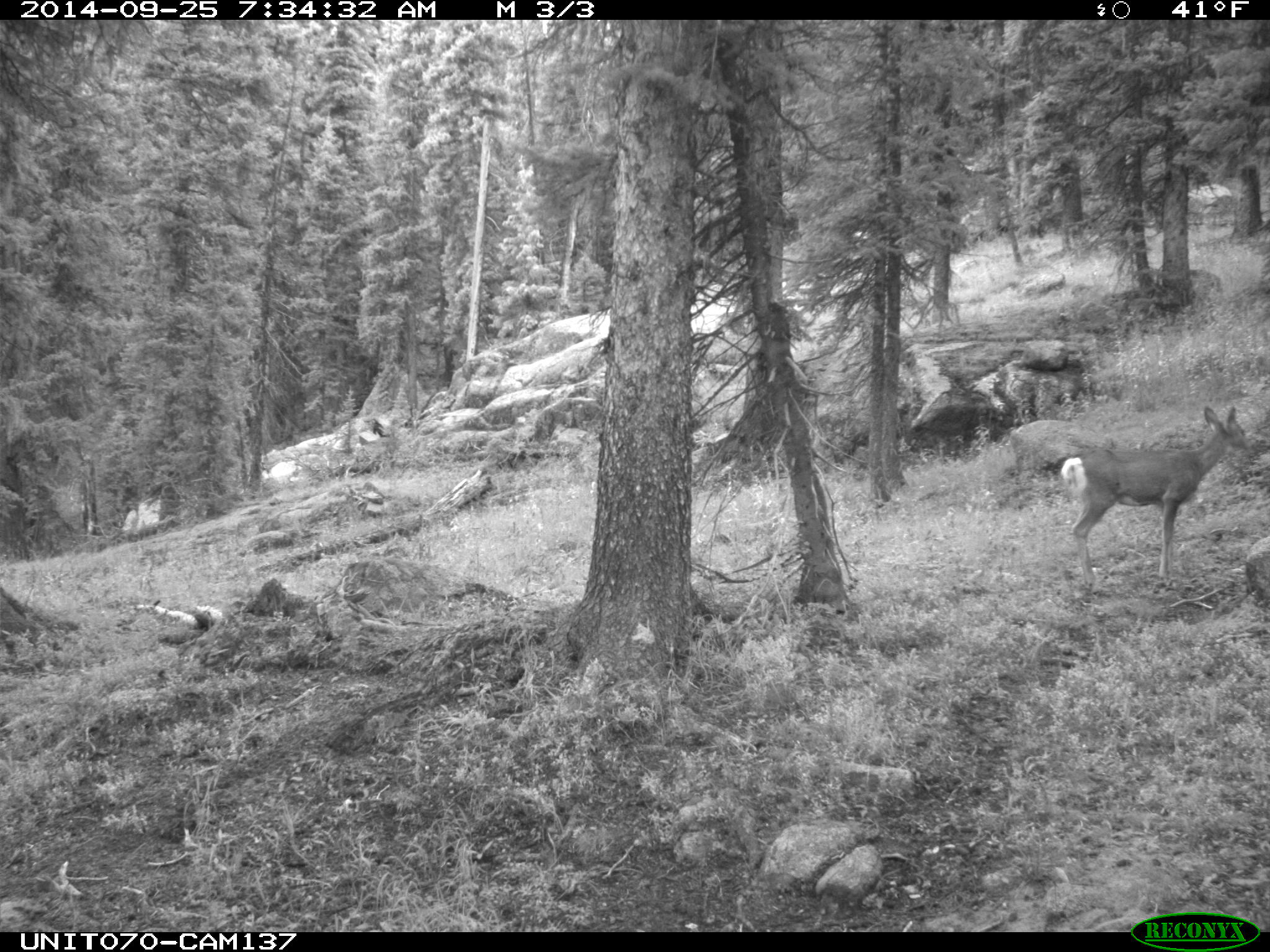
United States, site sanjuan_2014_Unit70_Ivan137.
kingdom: Animalia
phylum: Chordata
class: Mammalia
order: Artiodactyla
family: Cervidae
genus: Odocoileus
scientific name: Odocoileus hemionus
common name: mule deer